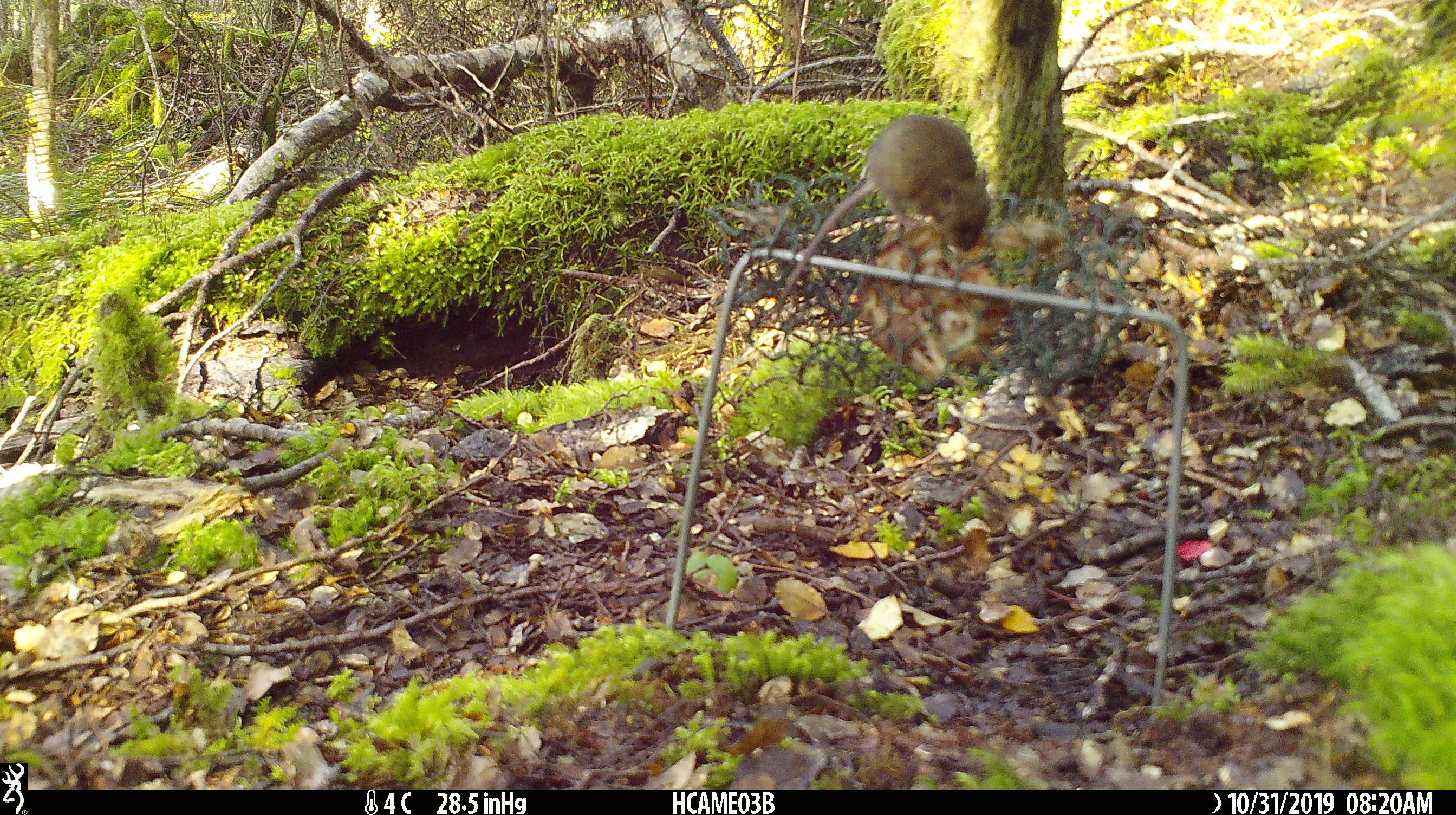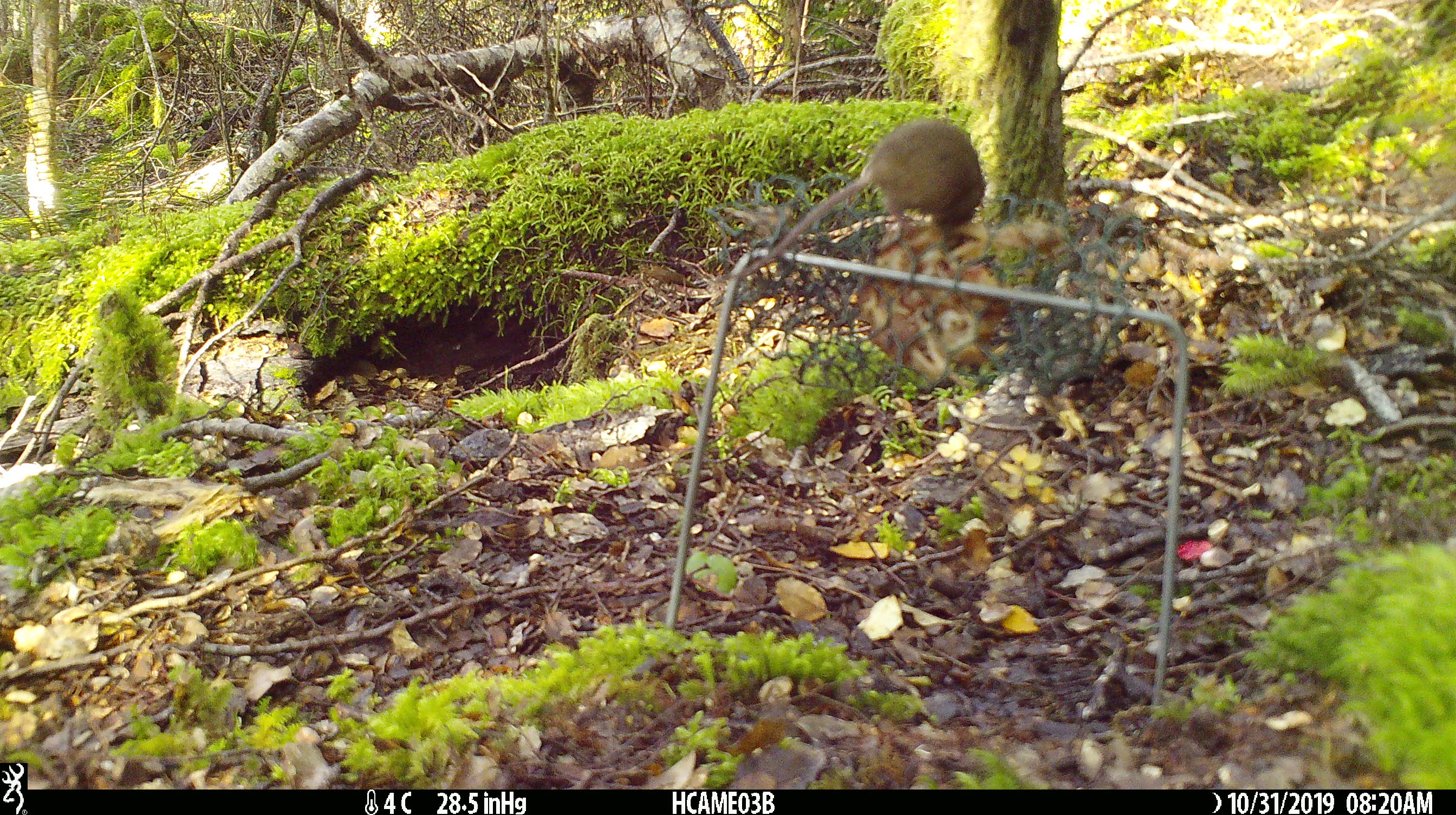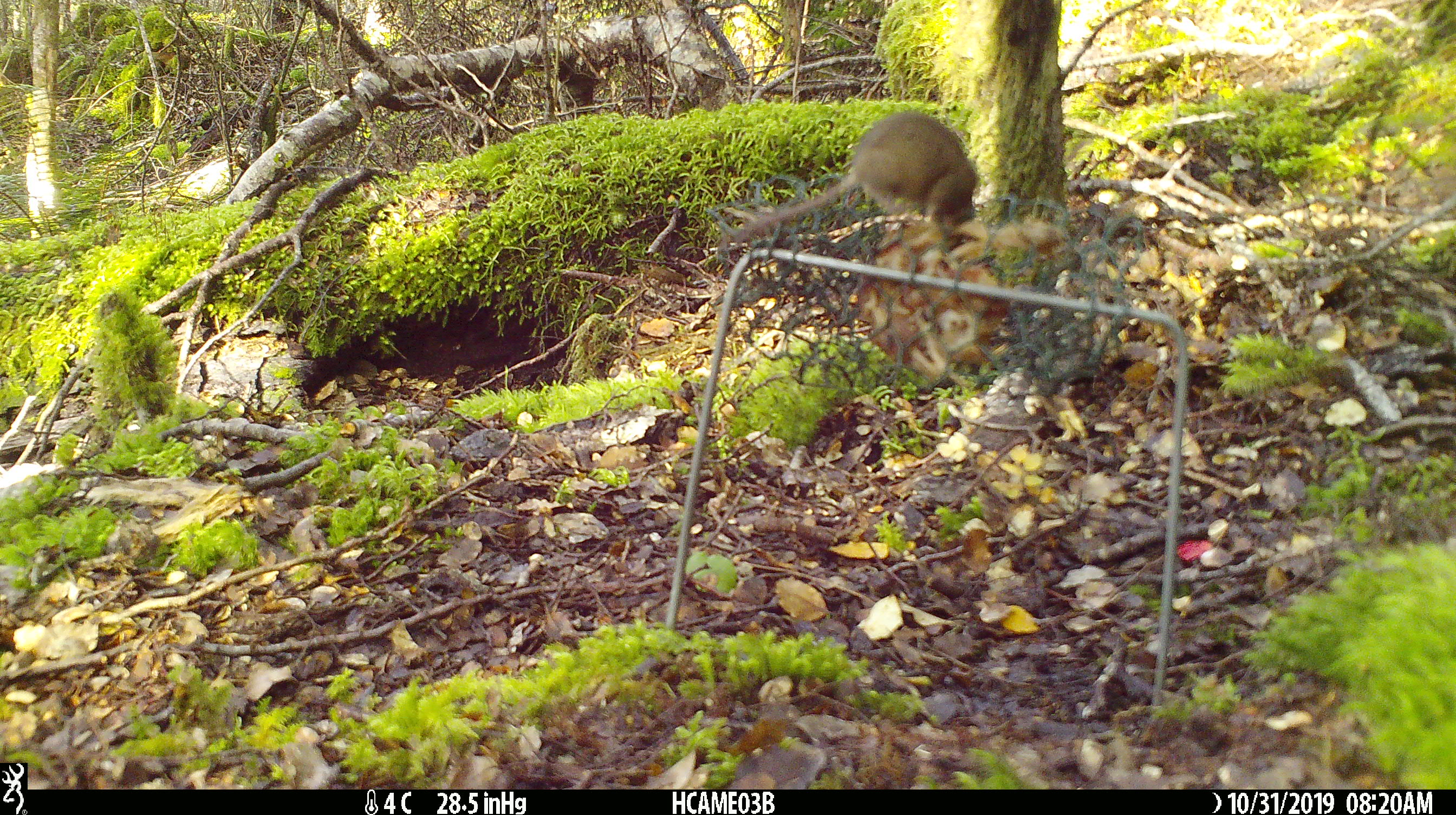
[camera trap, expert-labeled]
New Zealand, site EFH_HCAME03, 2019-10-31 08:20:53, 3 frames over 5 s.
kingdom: Animalia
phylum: Chordata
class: Mammalia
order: Rodentia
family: Muridae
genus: Mus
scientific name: Mus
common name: mouse